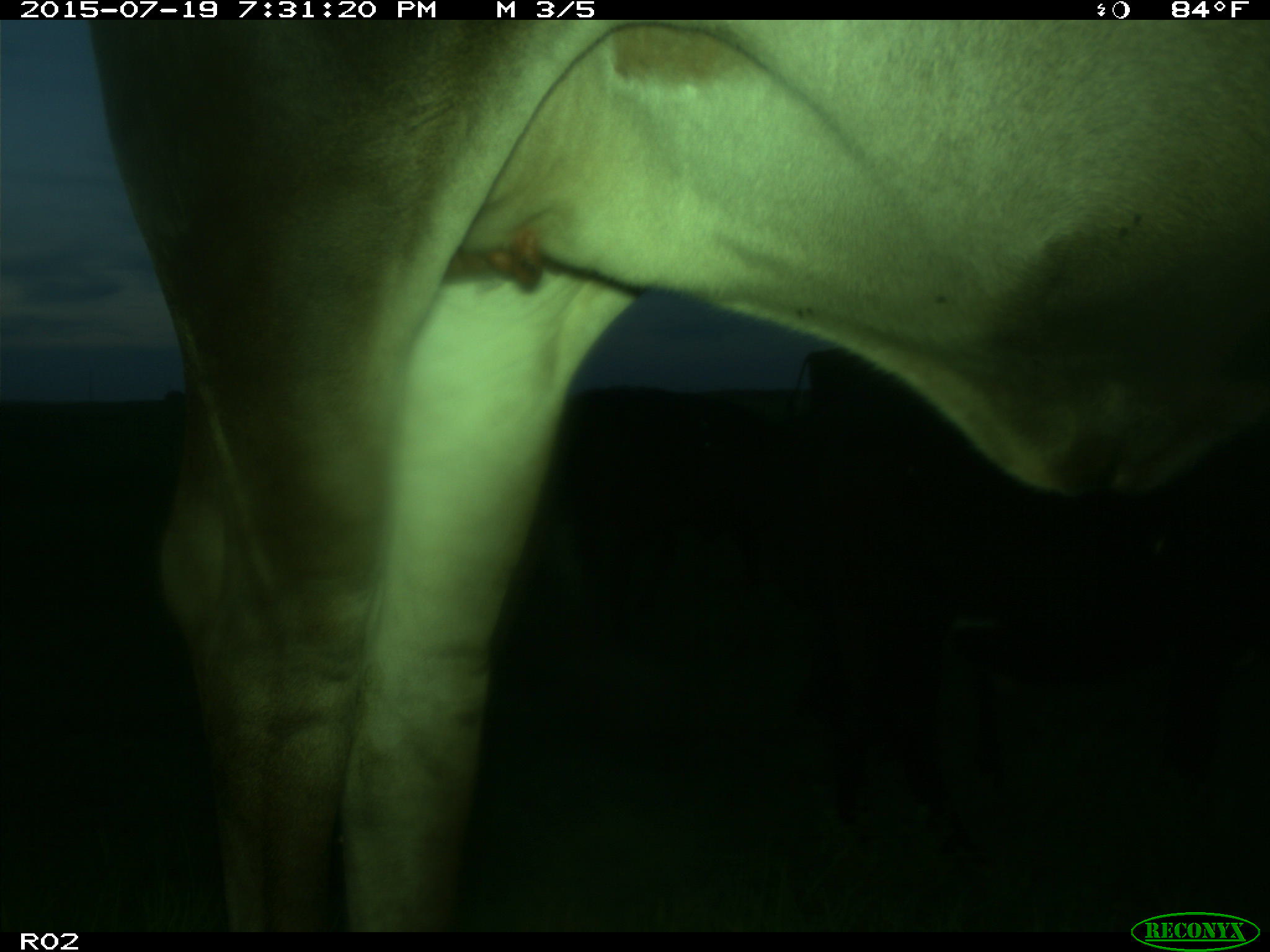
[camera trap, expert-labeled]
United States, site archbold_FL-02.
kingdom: Animalia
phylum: Chordata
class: Mammalia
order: Artiodactyla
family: Bovidae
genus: Bos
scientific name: Bos taurus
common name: domestic cow